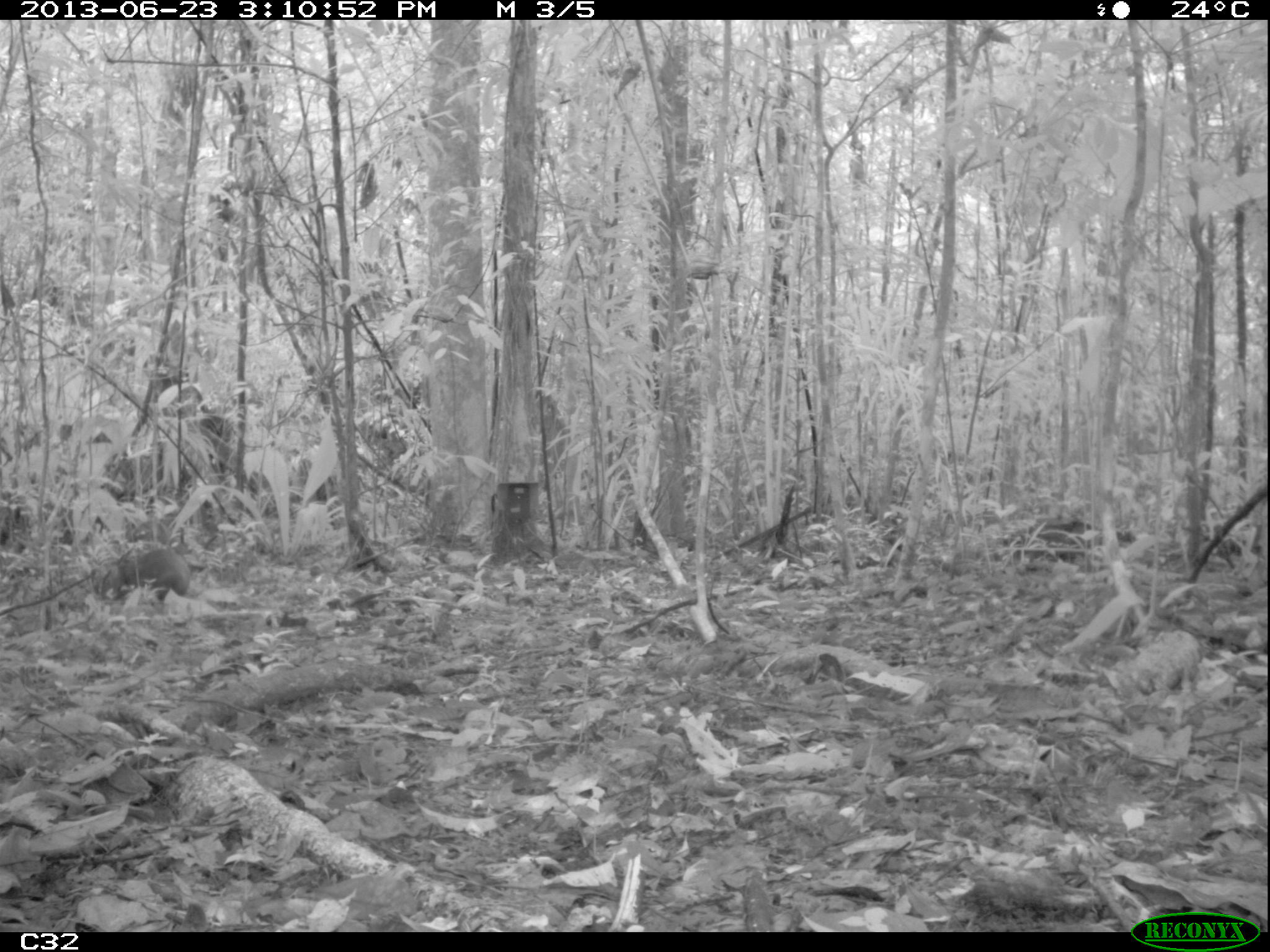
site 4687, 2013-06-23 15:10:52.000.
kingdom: Animalia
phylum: Chordata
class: Mammalia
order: Rodentia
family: Dasyproctidae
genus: Dasyprocta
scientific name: Dasyprocta leporina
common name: red-rumped agouti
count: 1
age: adult